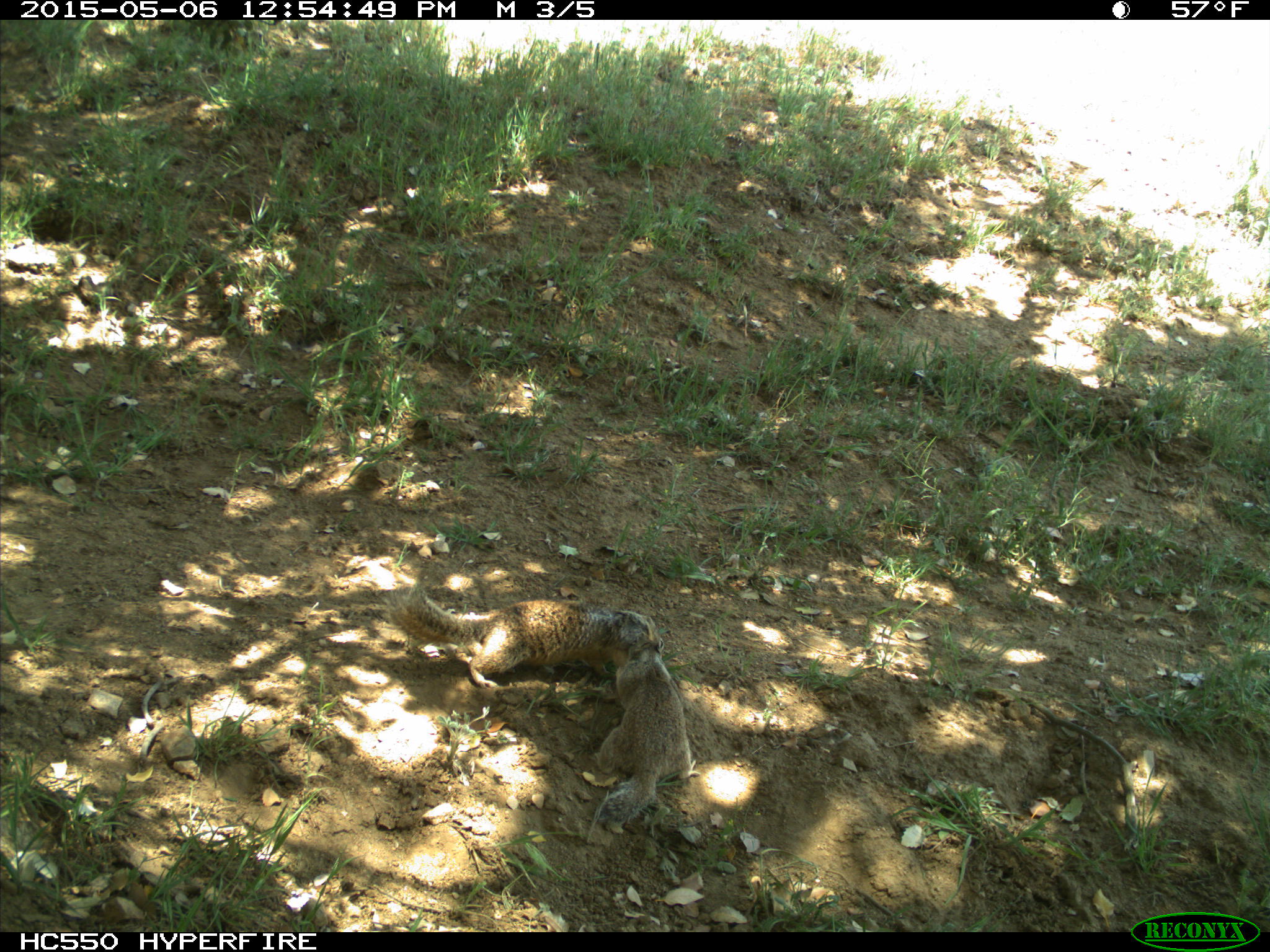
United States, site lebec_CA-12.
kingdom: Animalia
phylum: Chordata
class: Mammalia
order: Rodentia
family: Sciuridae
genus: Otospermophilus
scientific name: Otospermophilus beecheyi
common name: california ground squirrel